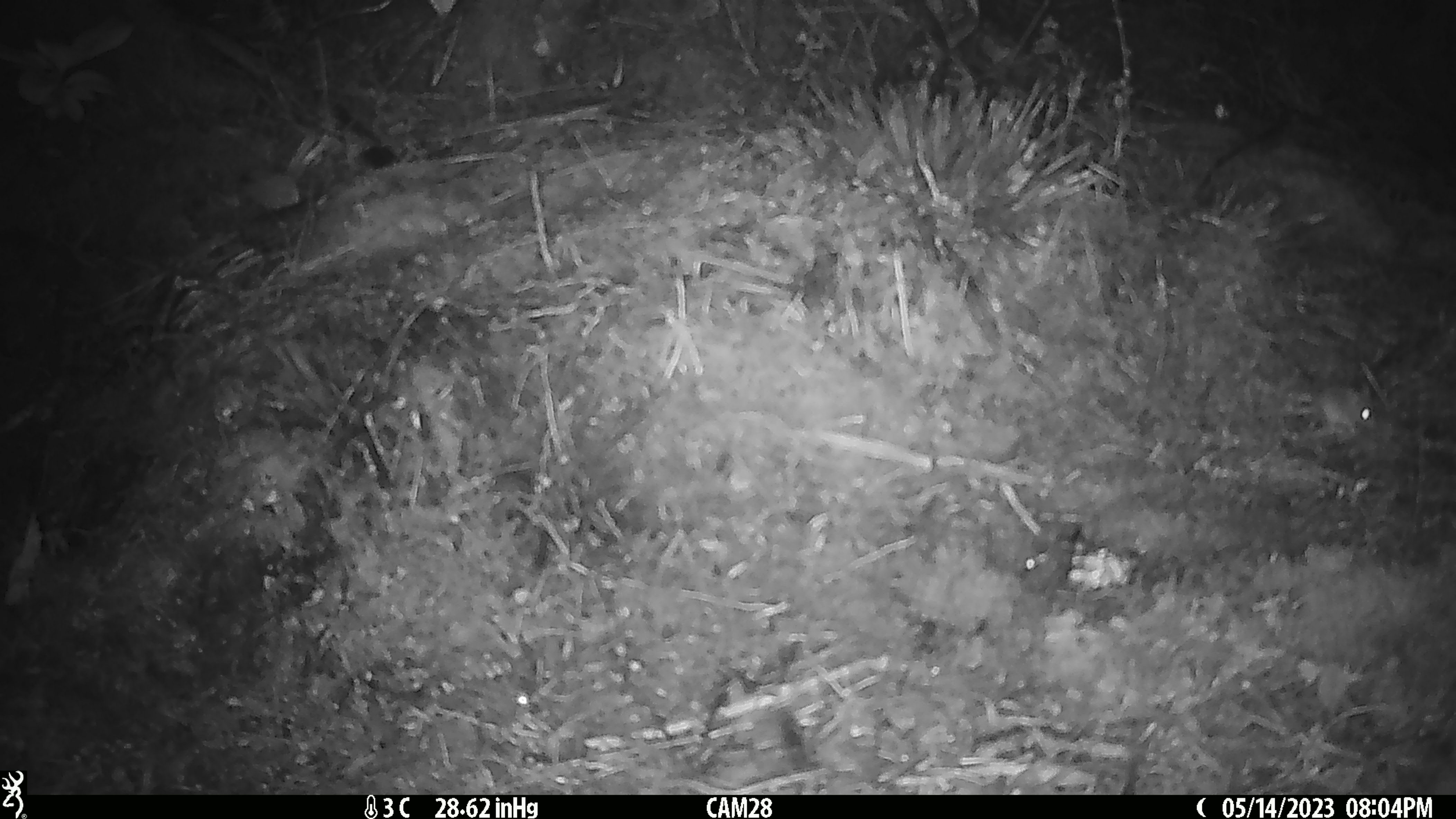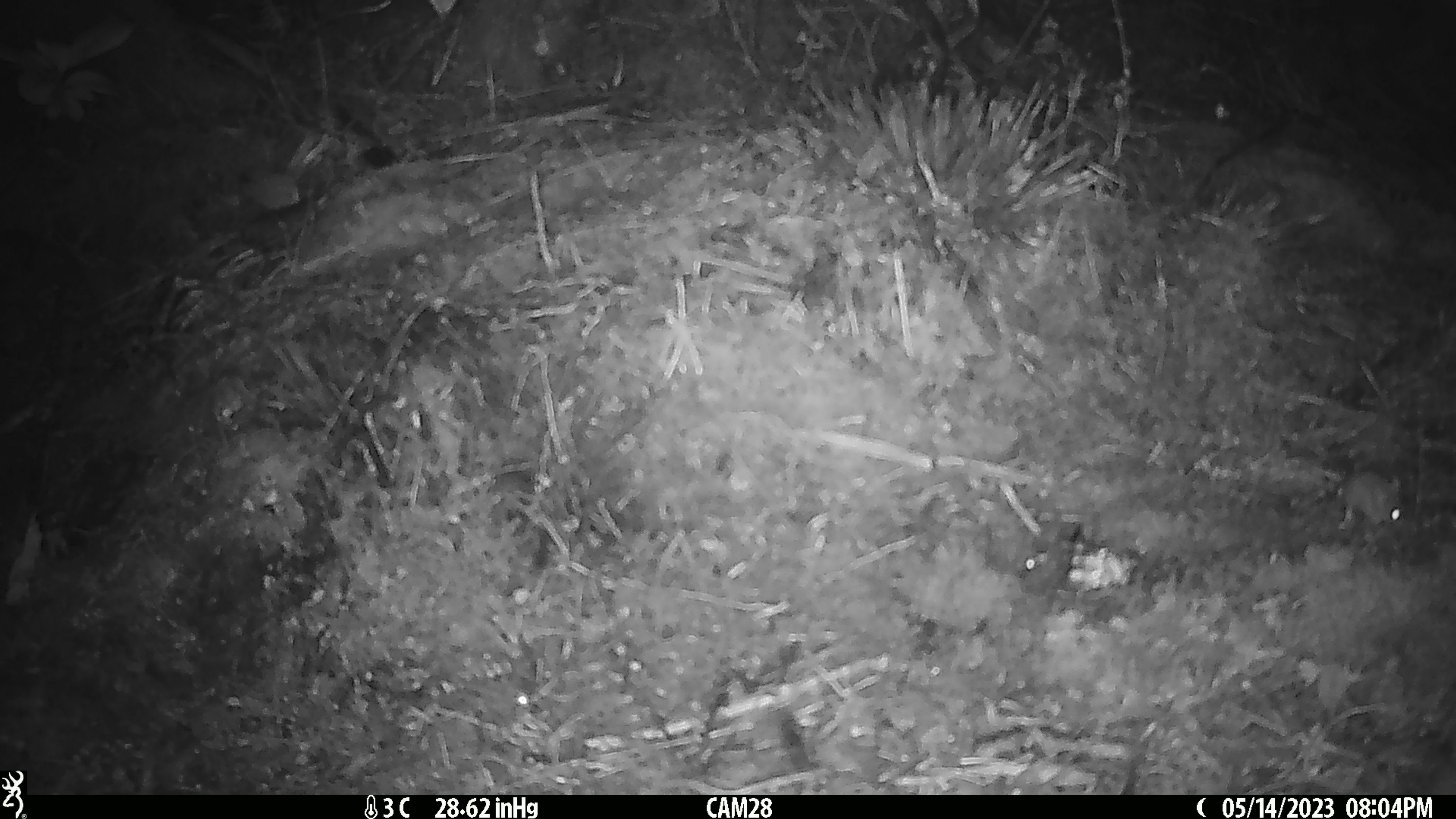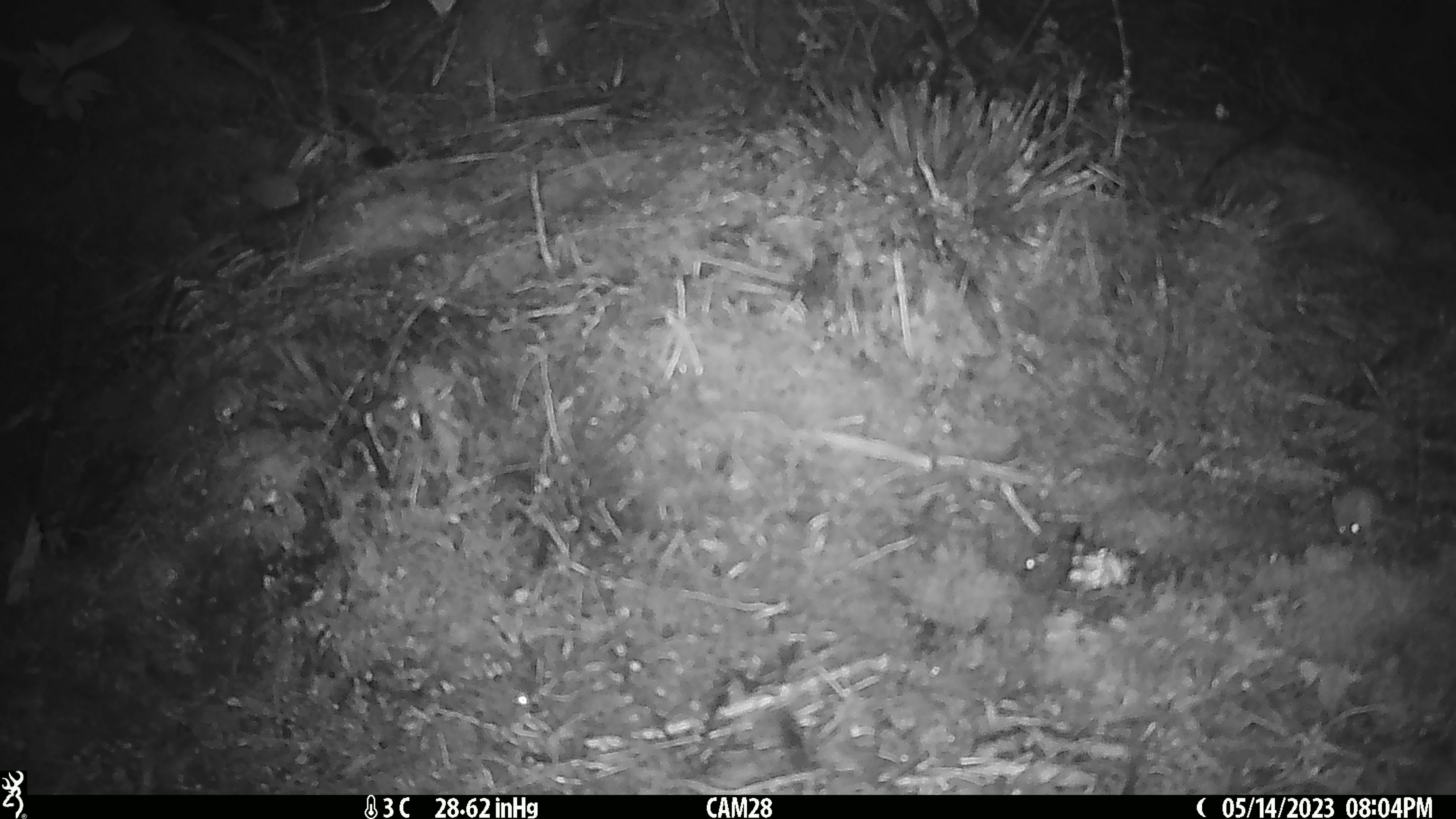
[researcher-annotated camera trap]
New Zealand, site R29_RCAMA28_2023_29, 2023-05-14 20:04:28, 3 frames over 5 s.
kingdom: Animalia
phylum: Chordata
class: Mammalia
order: Rodentia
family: Muridae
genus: Mus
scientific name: Mus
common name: mouse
Mouse (Mus).